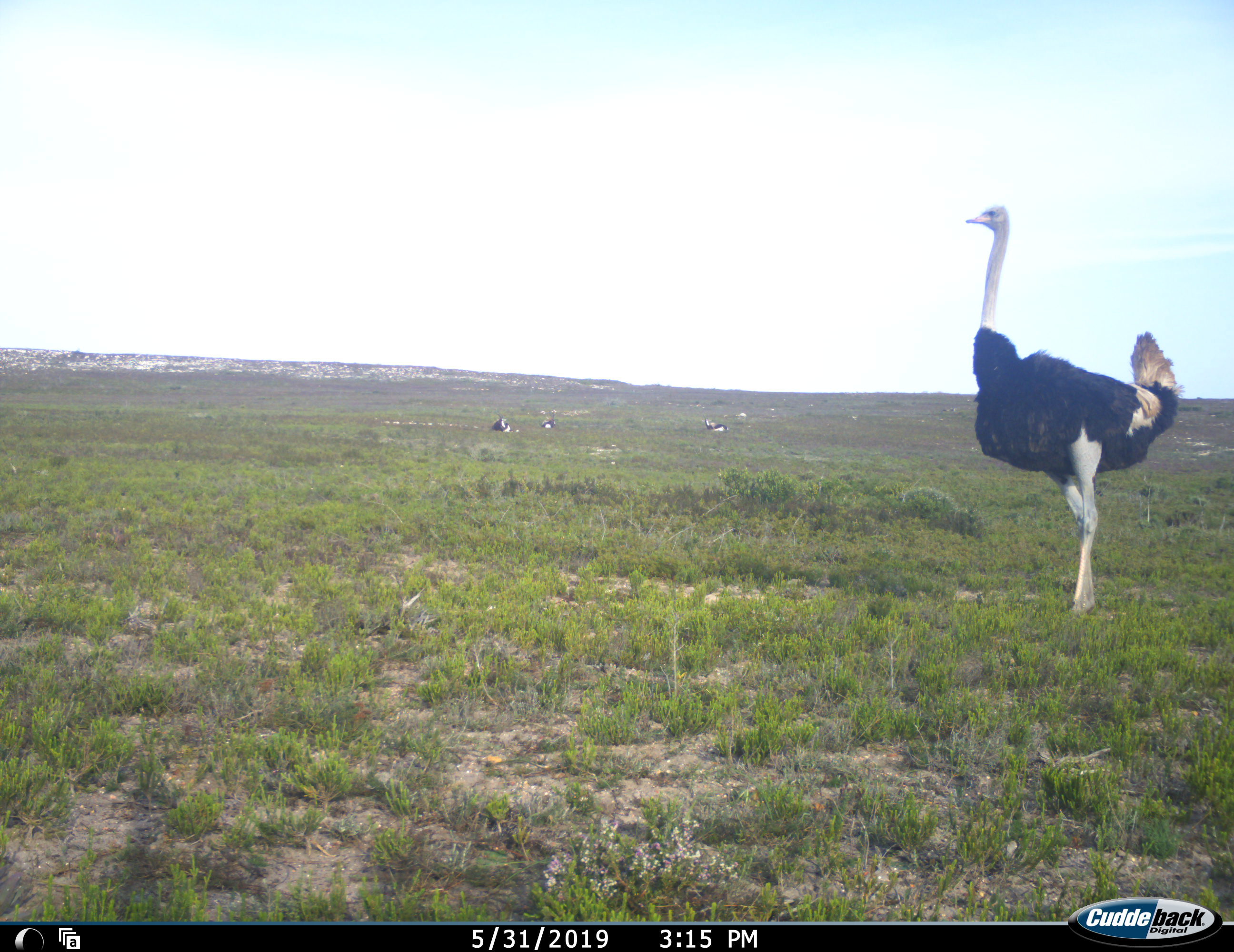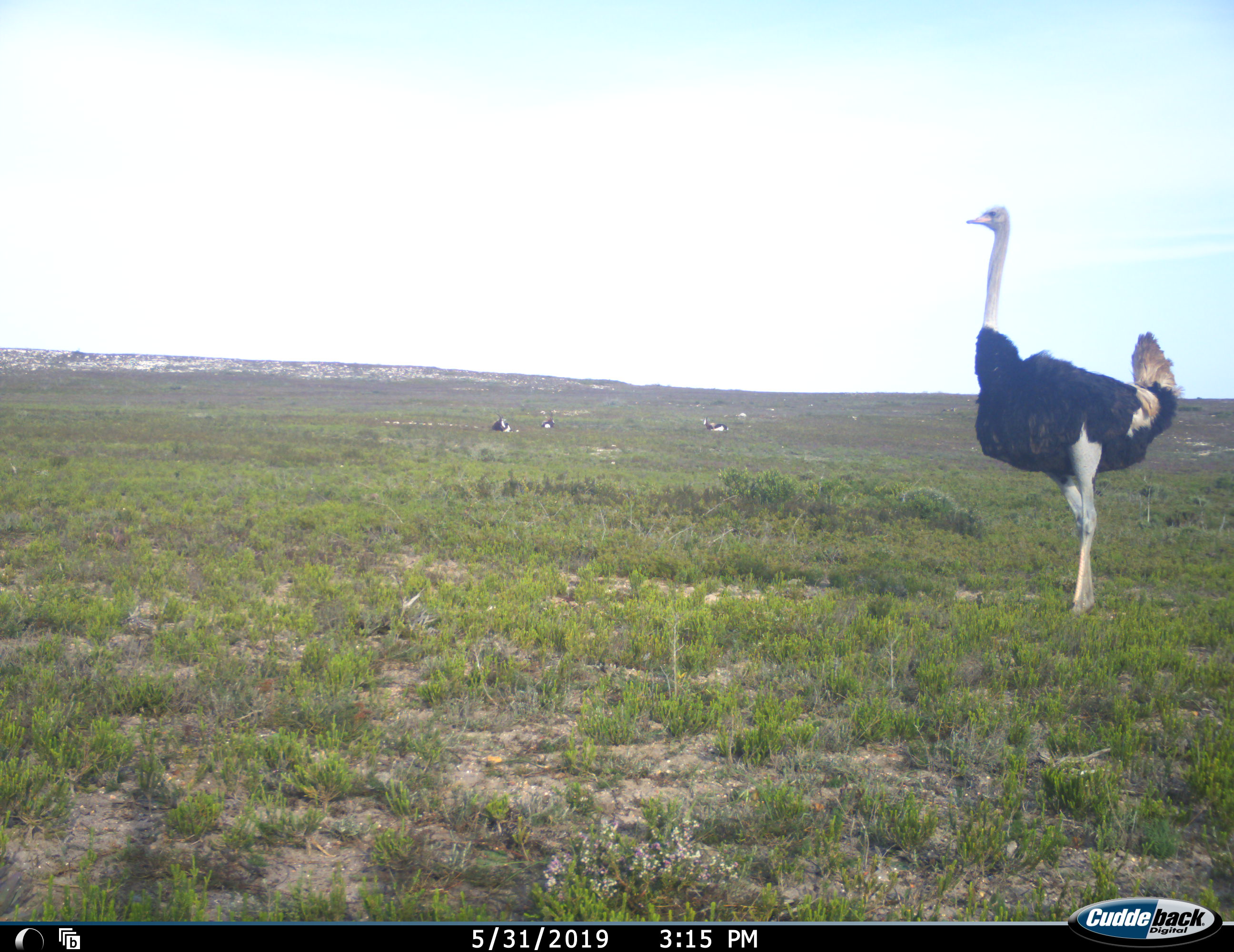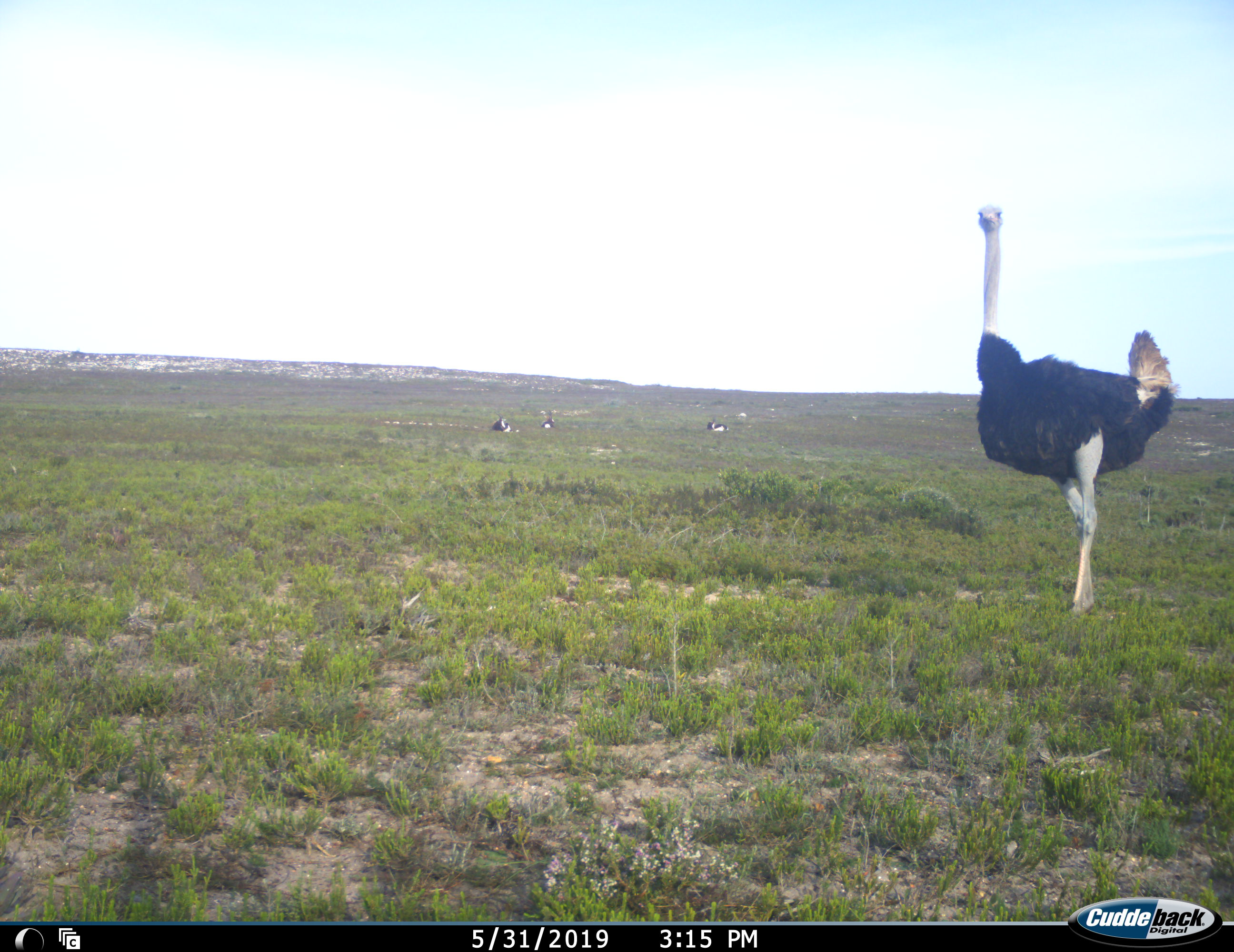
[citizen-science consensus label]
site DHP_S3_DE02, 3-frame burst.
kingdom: Animalia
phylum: Chordata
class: Mammalia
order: Artiodactyla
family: Bovidae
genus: Damaliscus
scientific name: Damaliscus pygargus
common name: bontebok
Bontebok (Damaliscus pygargus), count 3. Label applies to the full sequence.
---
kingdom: Animalia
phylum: Chordata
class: Aves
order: Struthioniformes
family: Struthionidae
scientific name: Struthionidae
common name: ostrich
Ostrich (Struthionidae), count 1. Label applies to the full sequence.